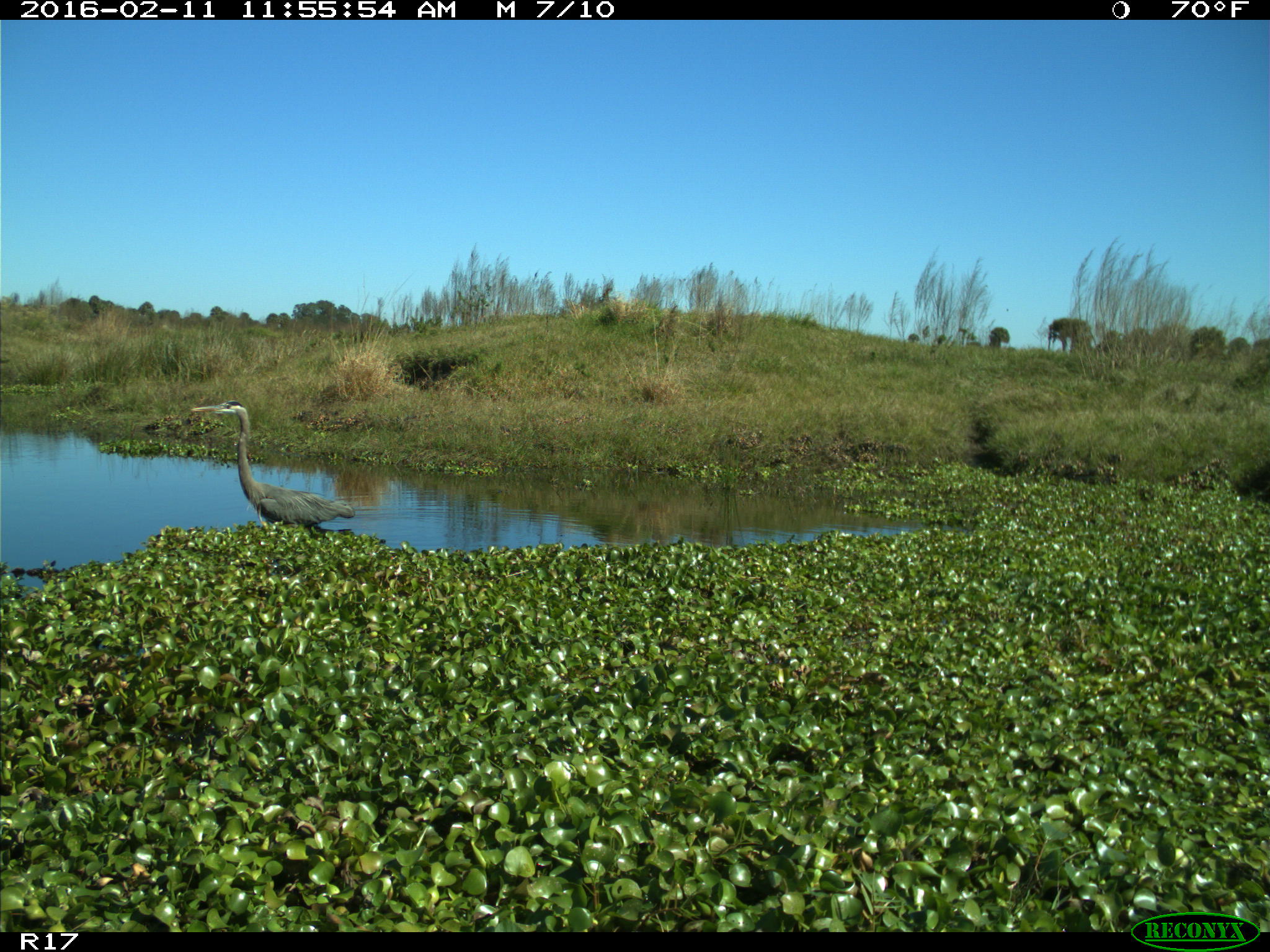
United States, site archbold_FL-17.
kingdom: Animalia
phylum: Chordata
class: Aves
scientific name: Aves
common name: birds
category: unidentified bird